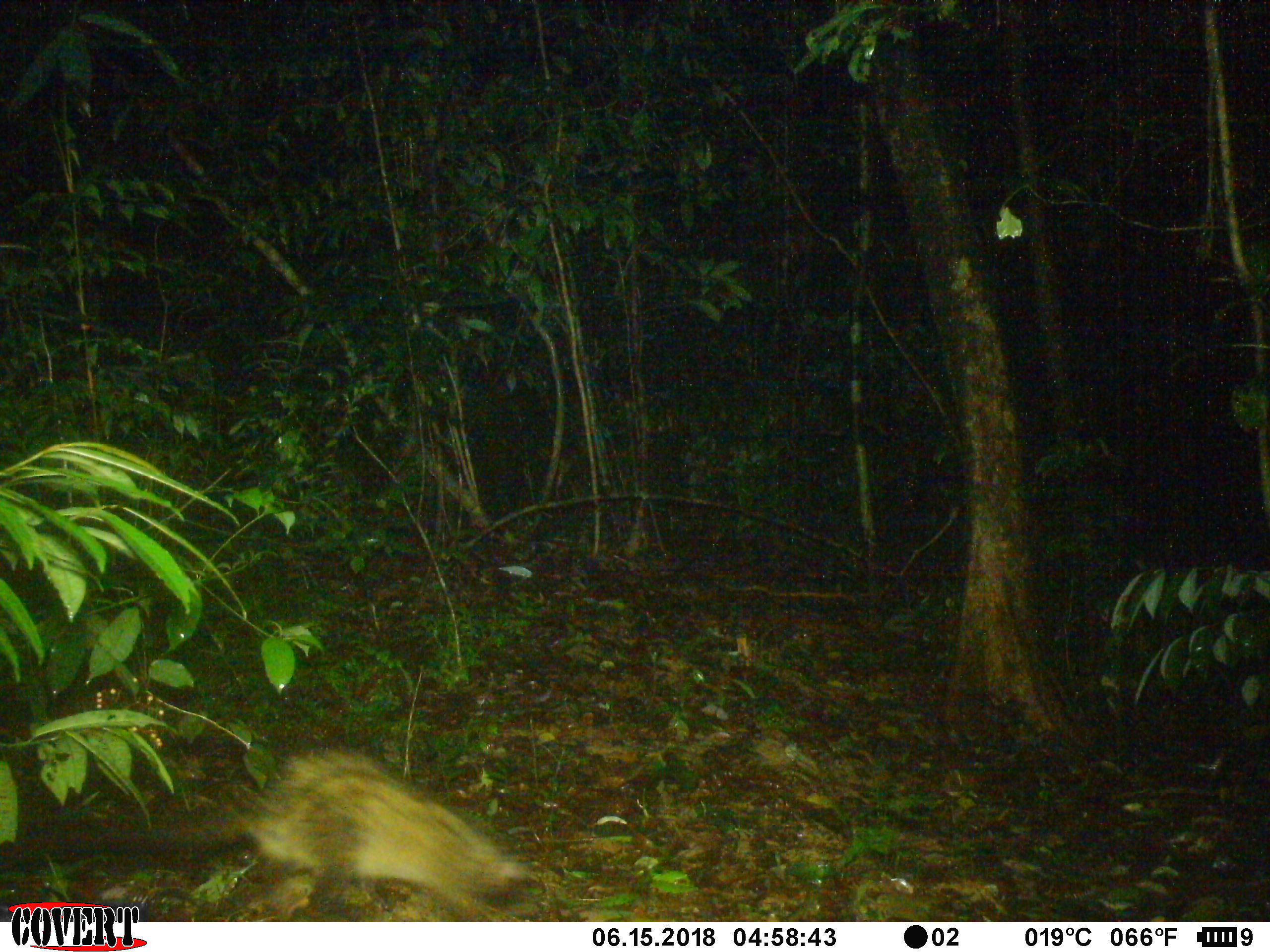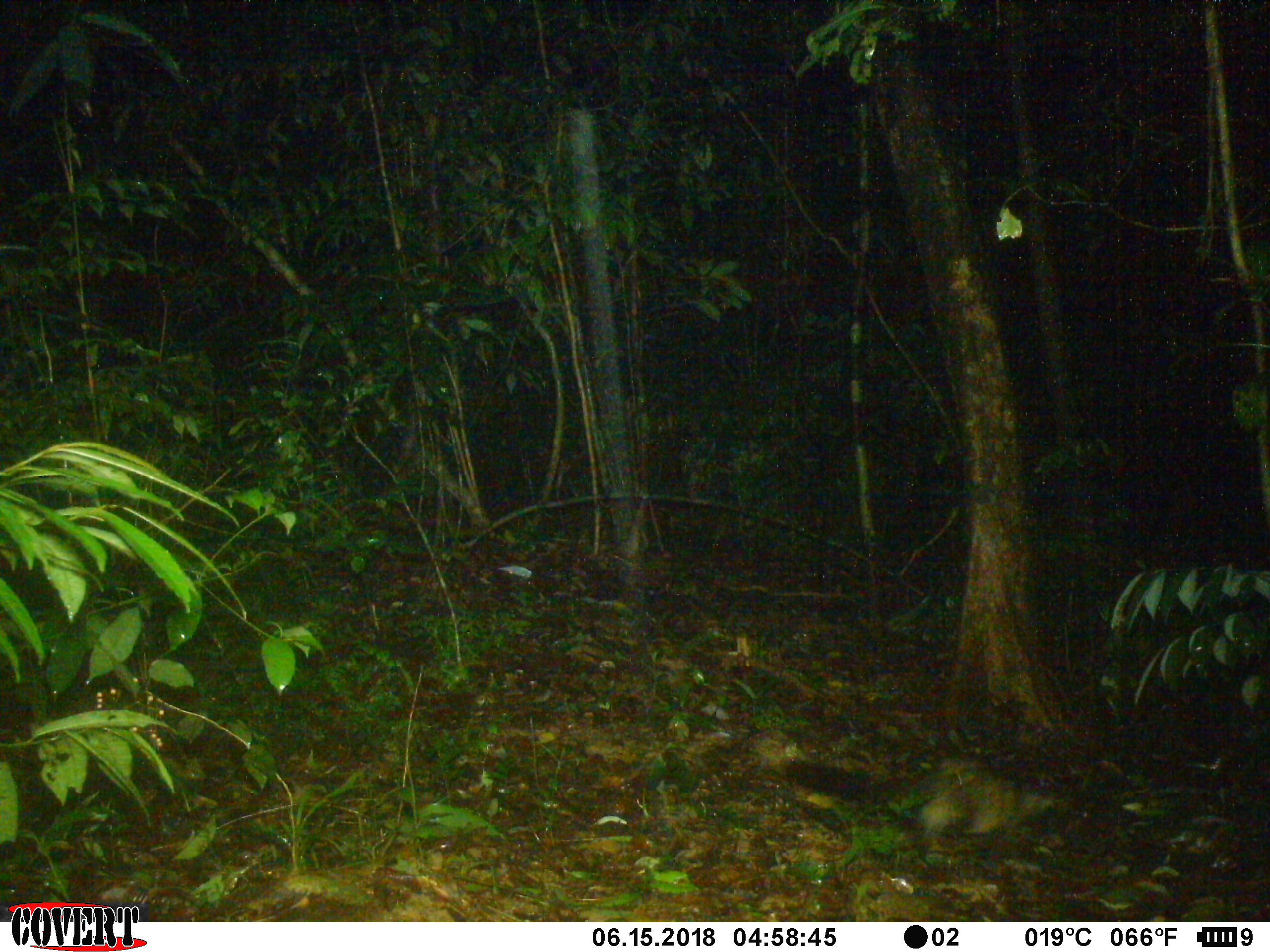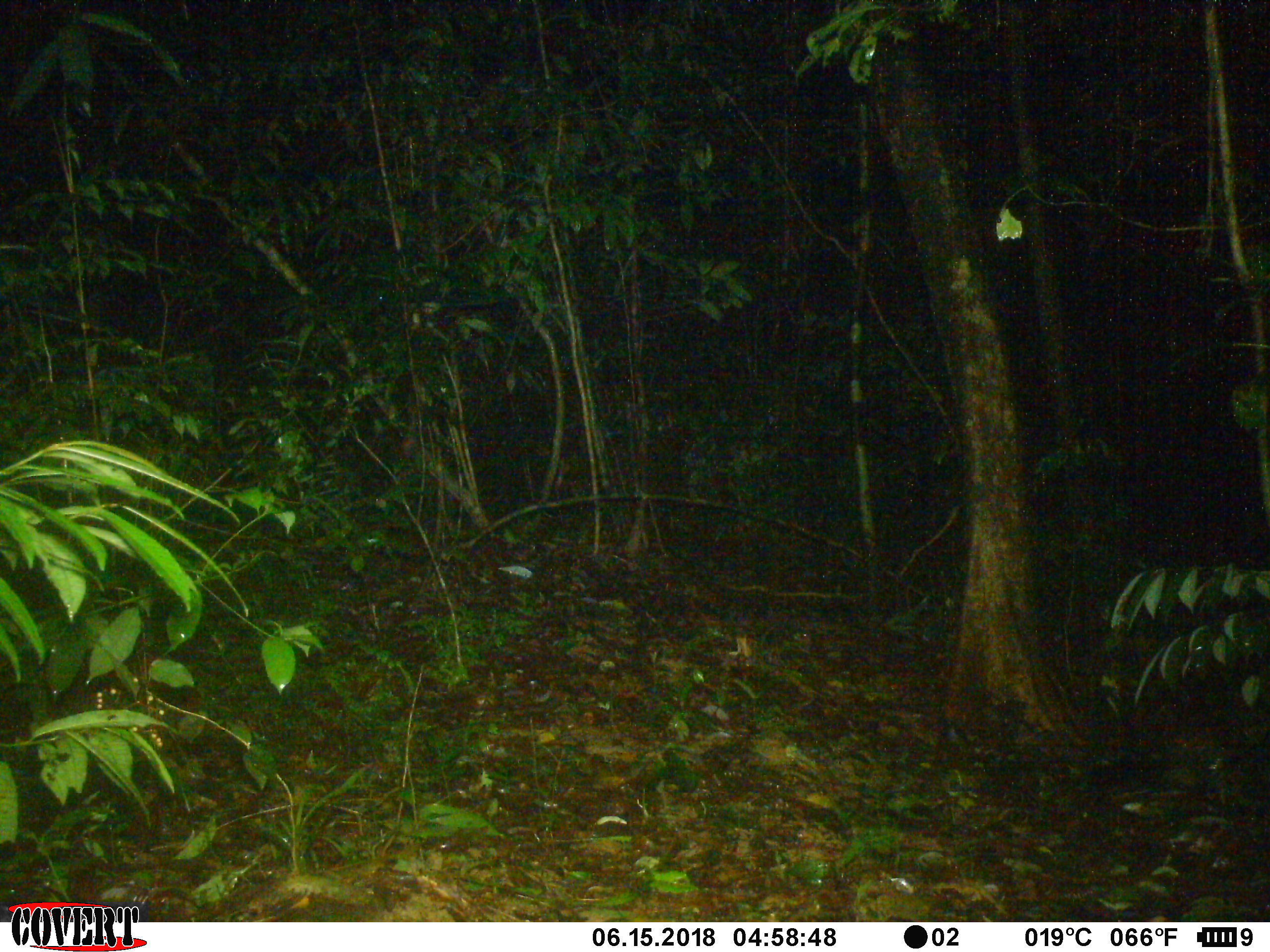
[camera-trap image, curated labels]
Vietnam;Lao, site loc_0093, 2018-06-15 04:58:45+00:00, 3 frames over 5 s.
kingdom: Animalia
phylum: Chordata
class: Mammalia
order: Carnivora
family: Viverridae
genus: Paradoxurus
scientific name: Paradoxurus hermaphroditus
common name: common palm civet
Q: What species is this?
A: Common palm civet (Paradoxurus hermaphroditus).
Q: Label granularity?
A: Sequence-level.